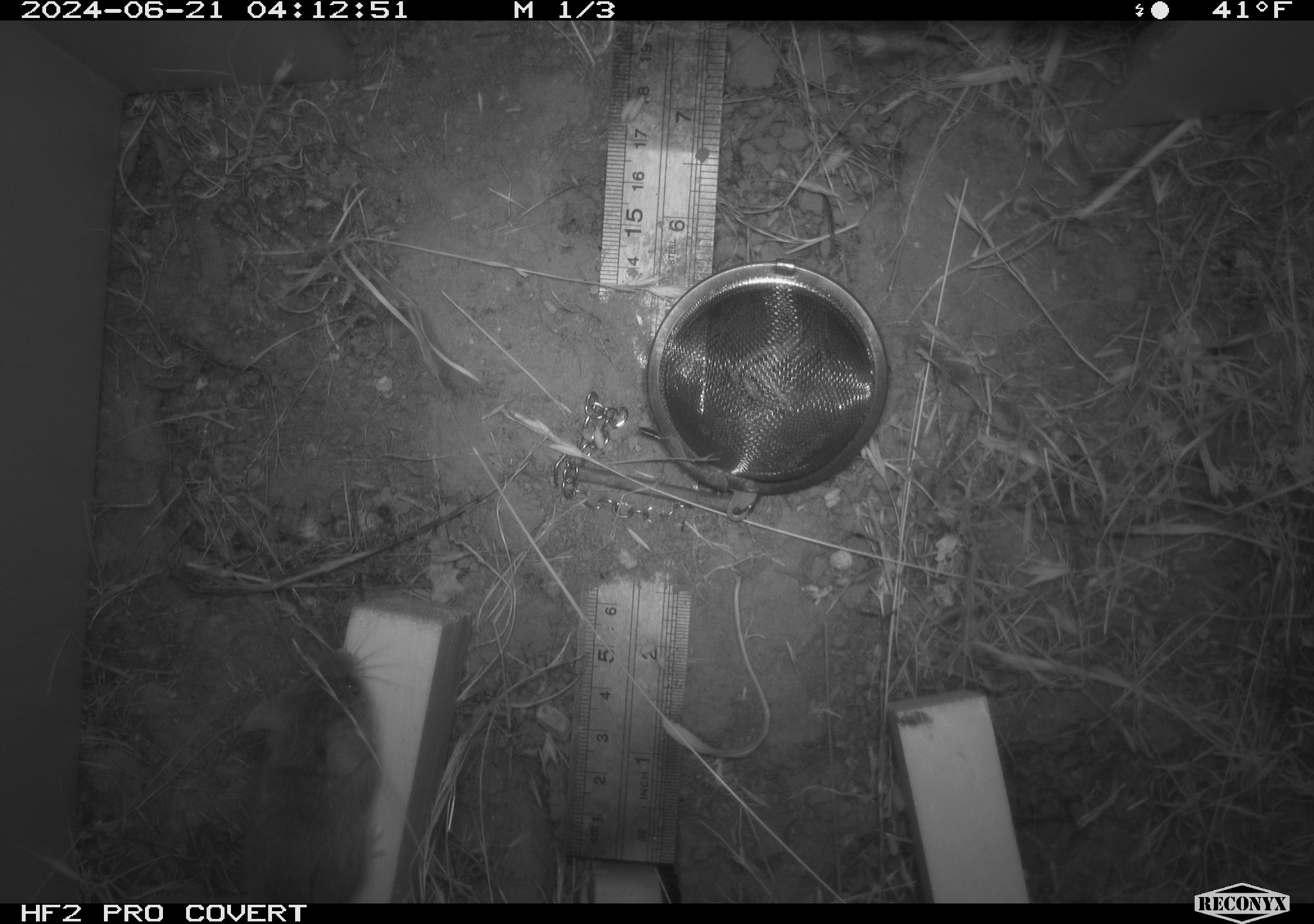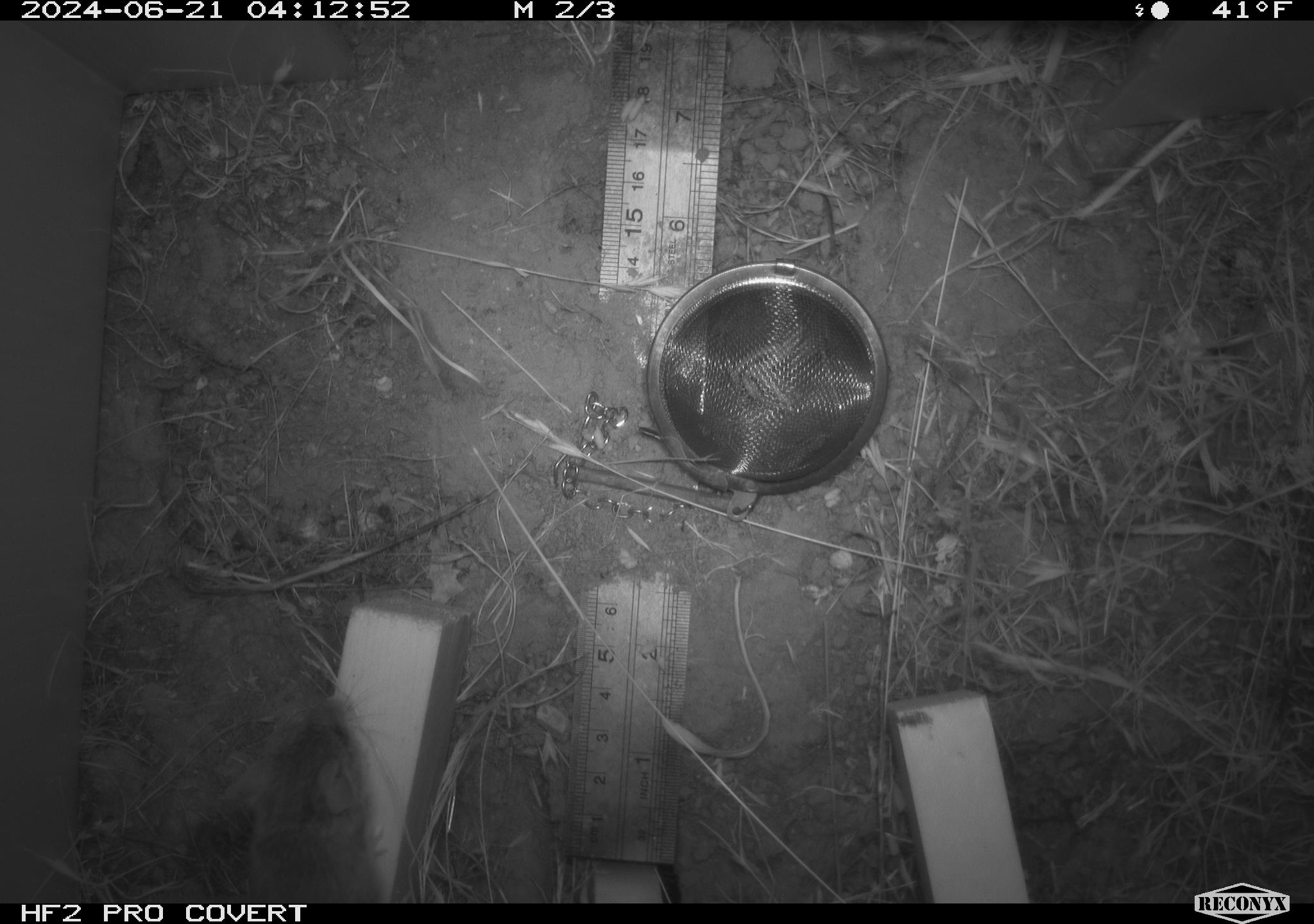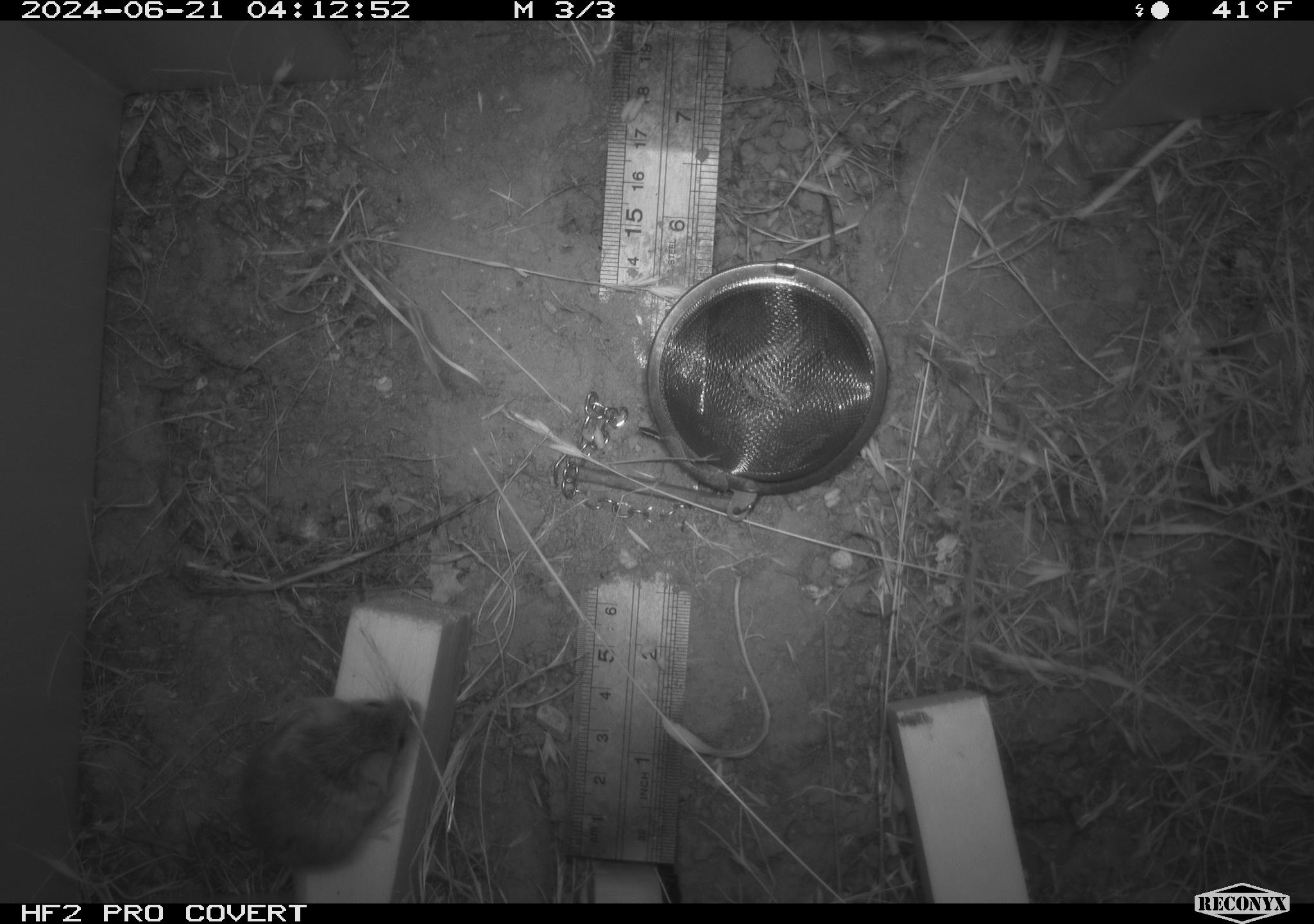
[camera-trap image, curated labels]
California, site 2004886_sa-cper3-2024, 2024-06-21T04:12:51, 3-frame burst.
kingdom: Animalia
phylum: Chordata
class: Mammalia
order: Rodentia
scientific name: Rodentia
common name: rodent